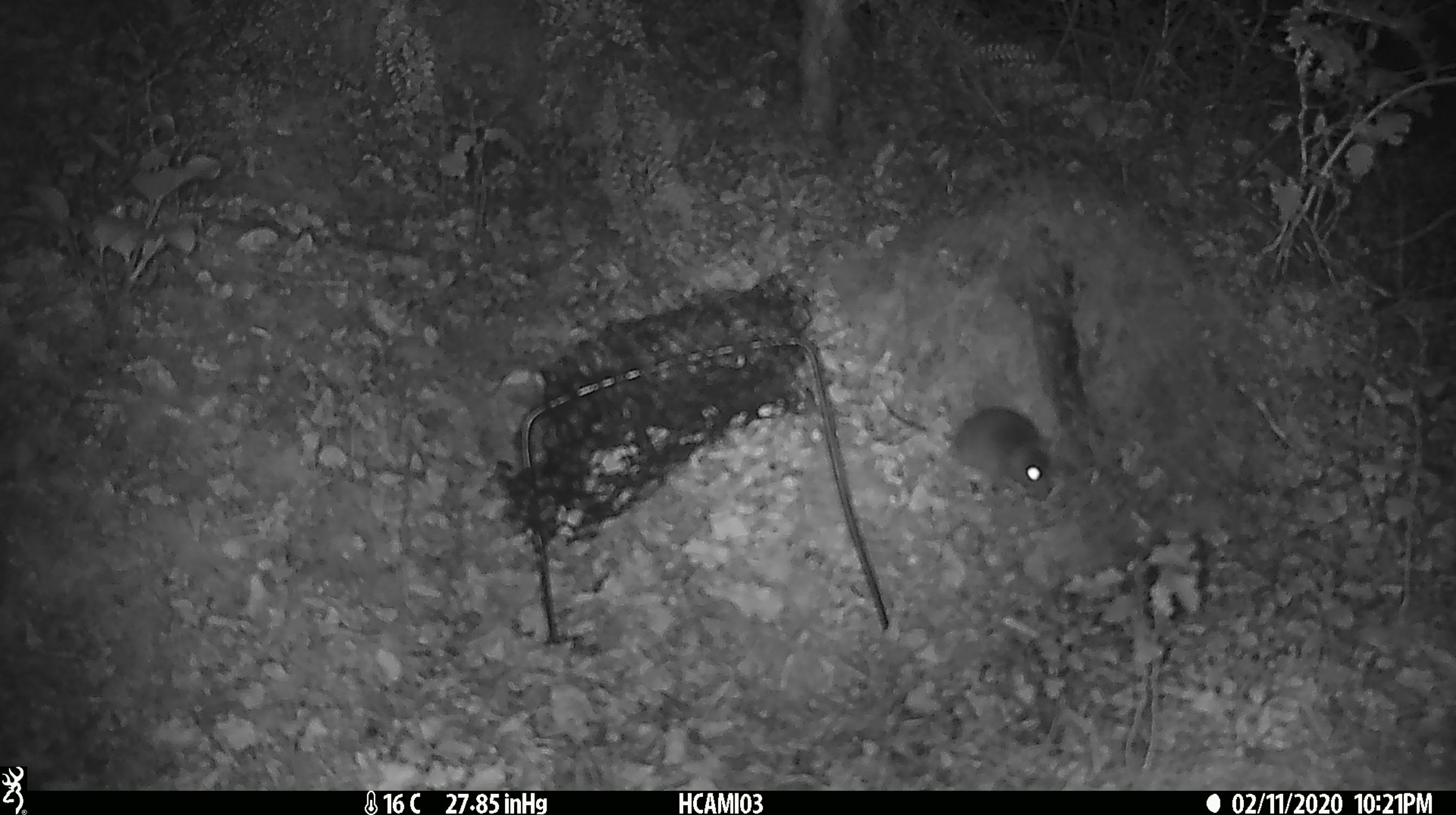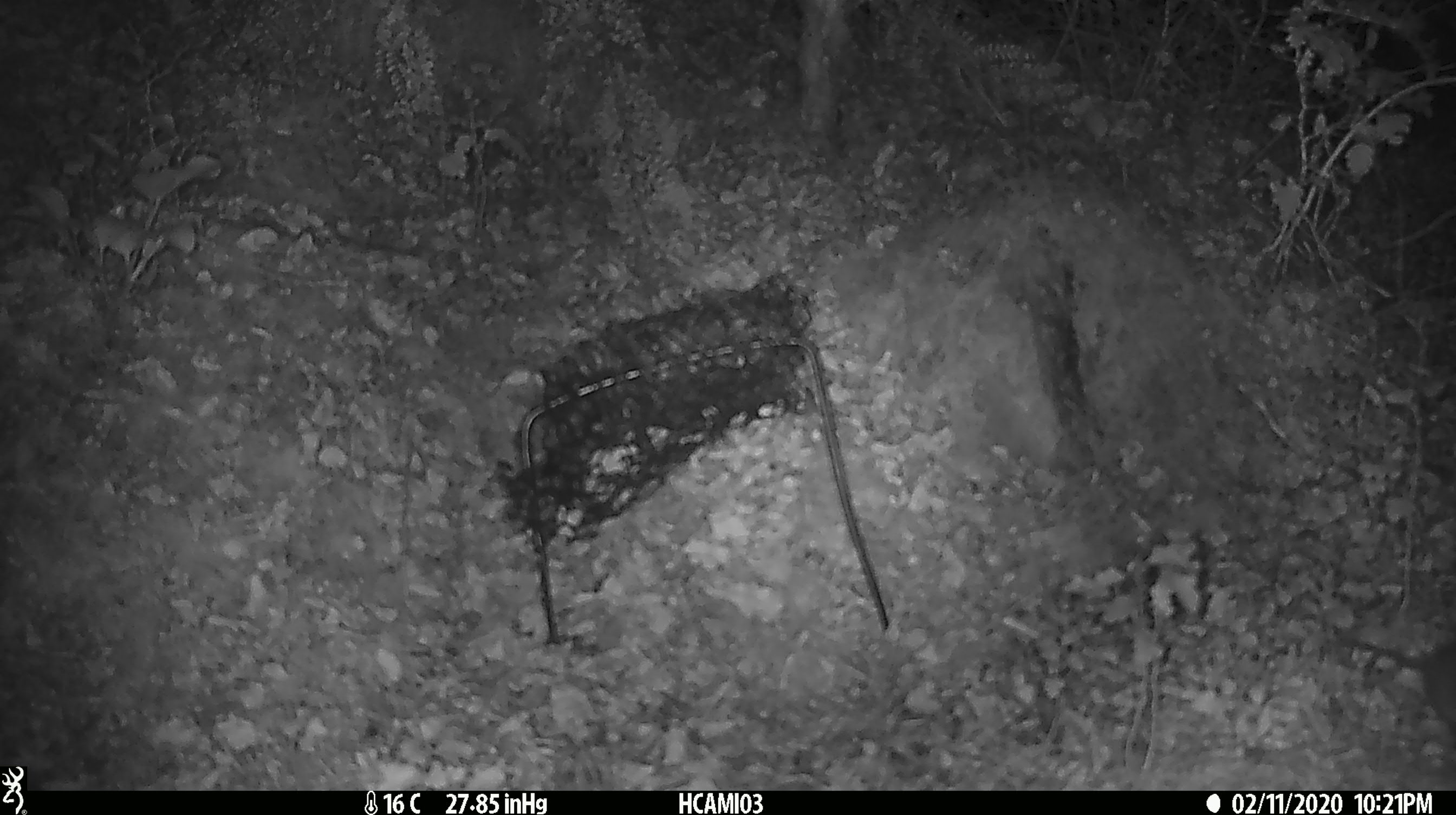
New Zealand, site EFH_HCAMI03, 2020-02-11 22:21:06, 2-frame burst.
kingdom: Animalia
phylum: Chordata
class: Mammalia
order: Rodentia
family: Muridae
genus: Mus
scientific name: Mus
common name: mouse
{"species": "mouse (Mus)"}